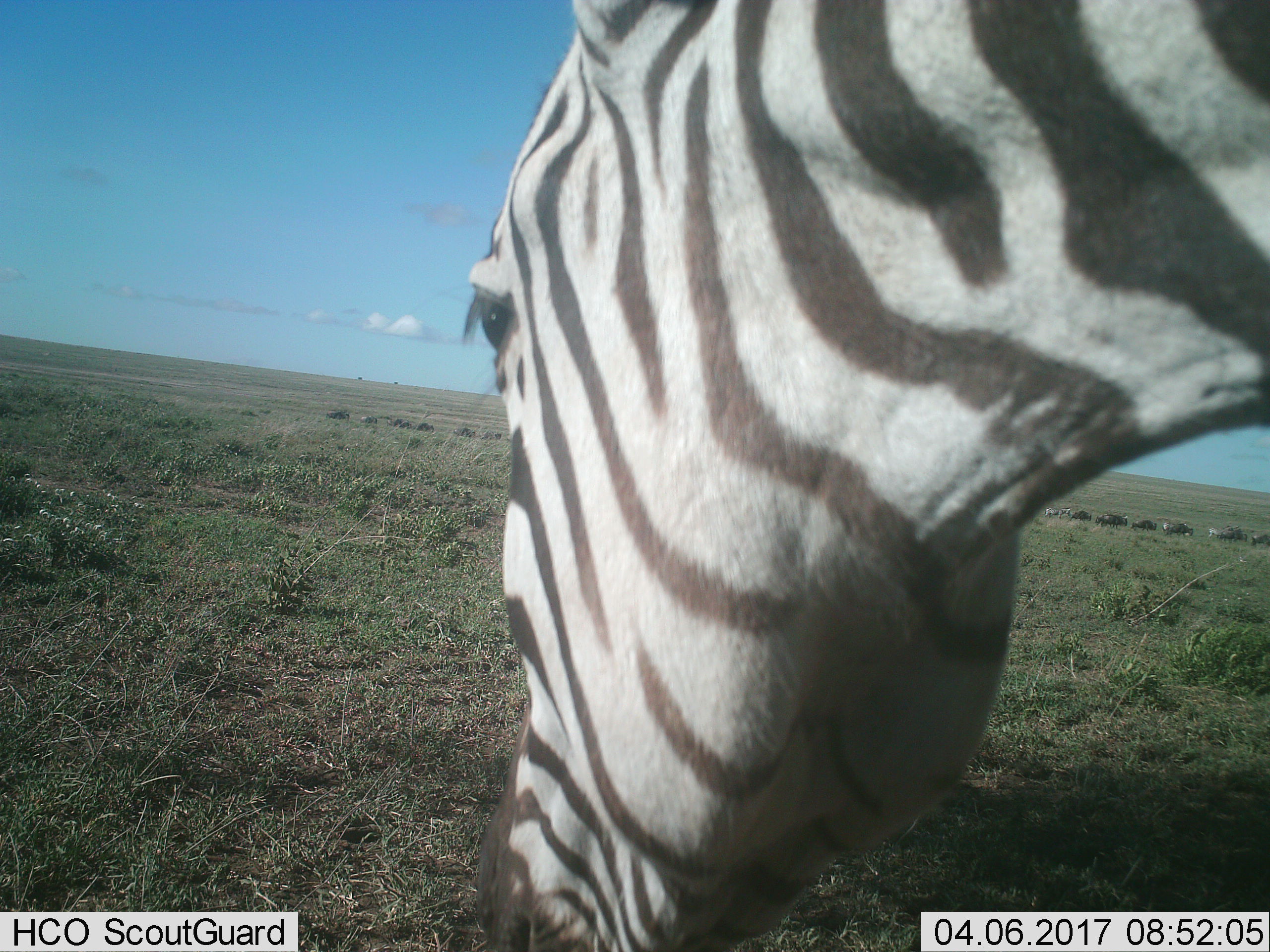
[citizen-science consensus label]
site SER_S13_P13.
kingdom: Animalia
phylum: Chordata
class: Mammalia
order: Artiodactyla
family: Bovidae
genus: Connochaetes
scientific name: Connochaetes taurinus taurinus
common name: blue wildebeest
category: wildebeestblue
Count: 11-50.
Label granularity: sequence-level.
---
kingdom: Animalia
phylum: Chordata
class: Mammalia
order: Perissodactyla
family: Equidae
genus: Equus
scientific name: Equus quagga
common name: plains zebra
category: zebraplains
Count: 1.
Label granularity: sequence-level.